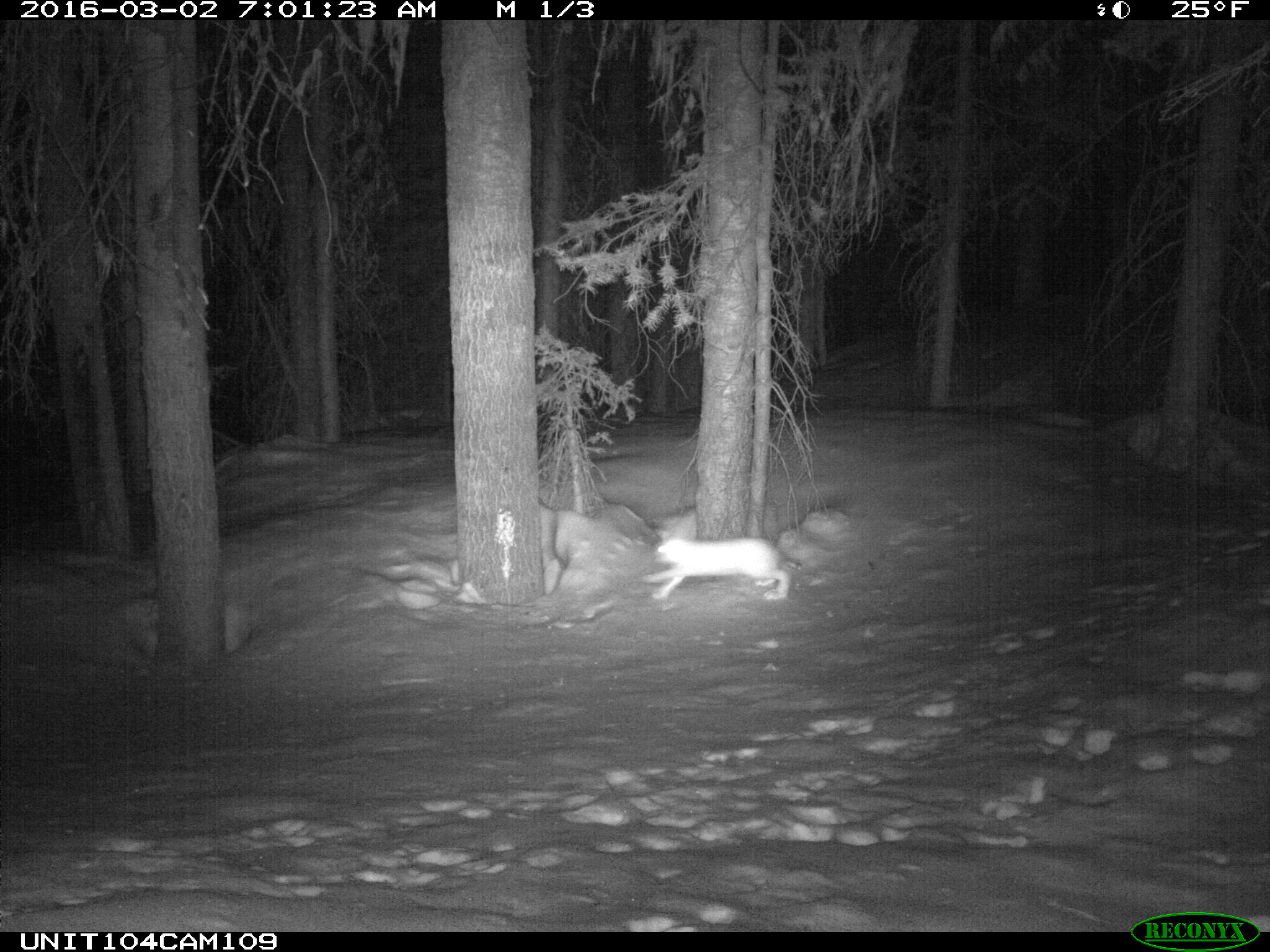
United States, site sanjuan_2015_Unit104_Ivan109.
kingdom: Animalia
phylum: Chordata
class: Mammalia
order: Lagomorpha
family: Leporidae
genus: Lepus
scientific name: Lepus americanus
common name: snowshoe hare